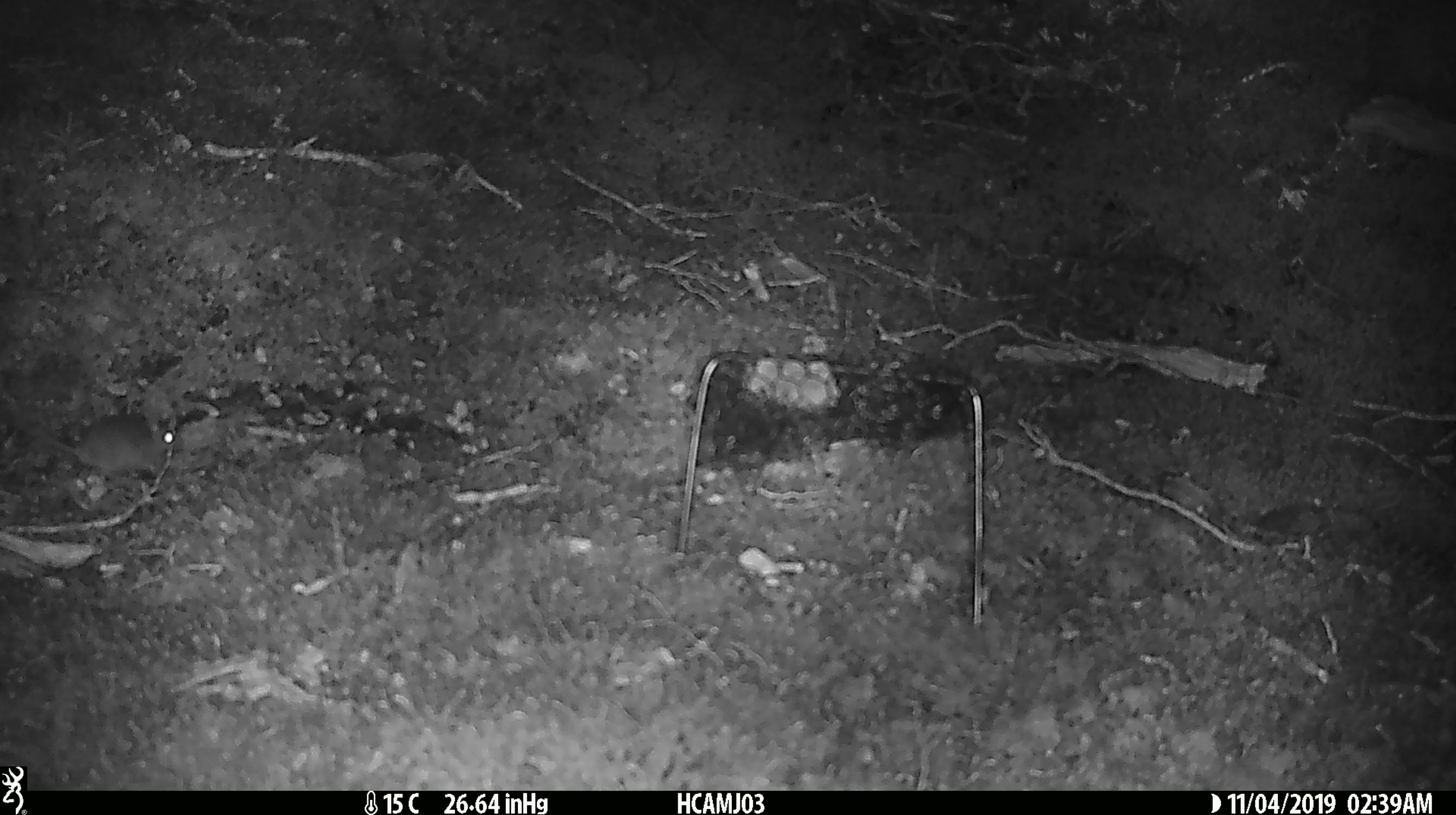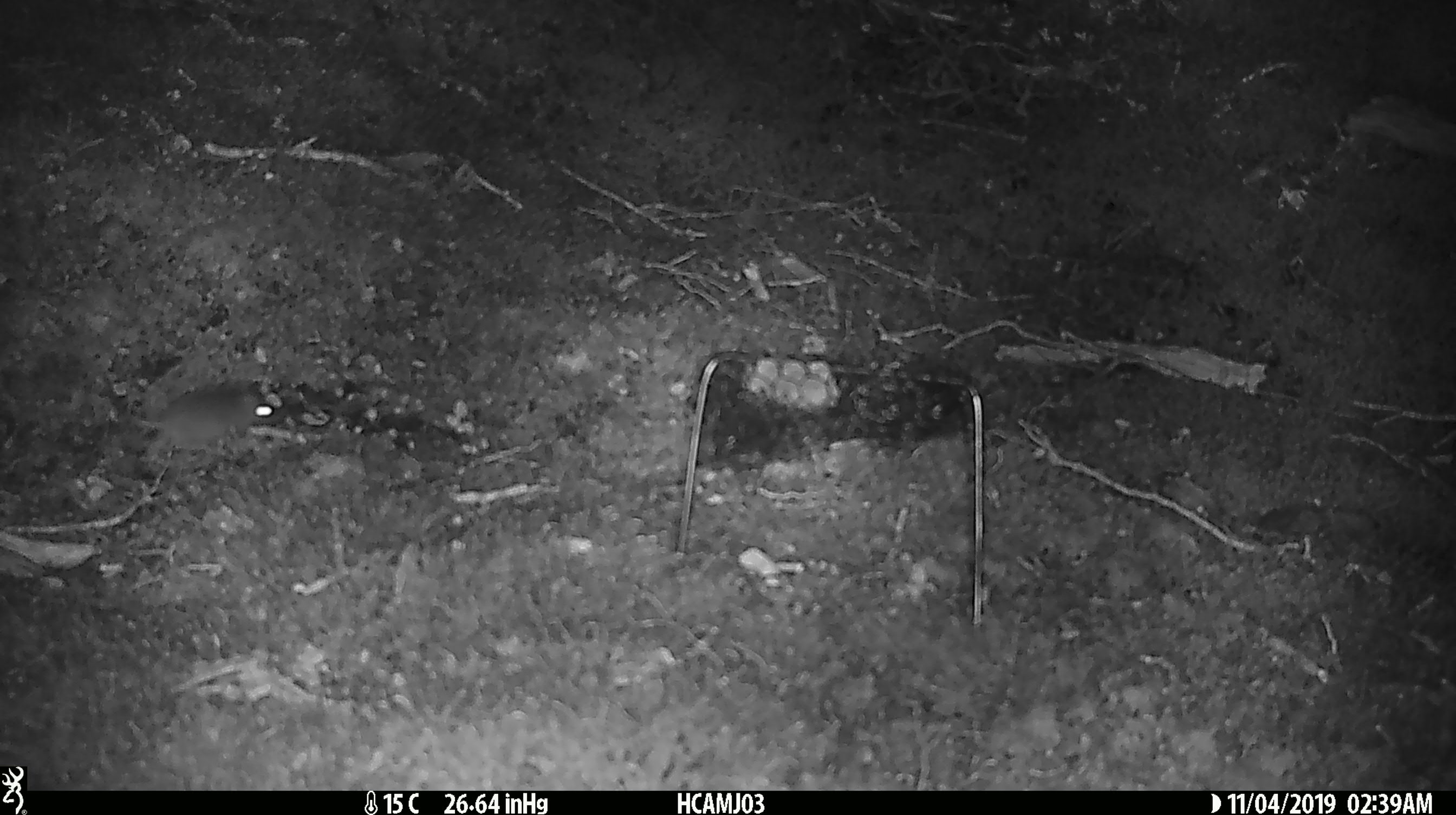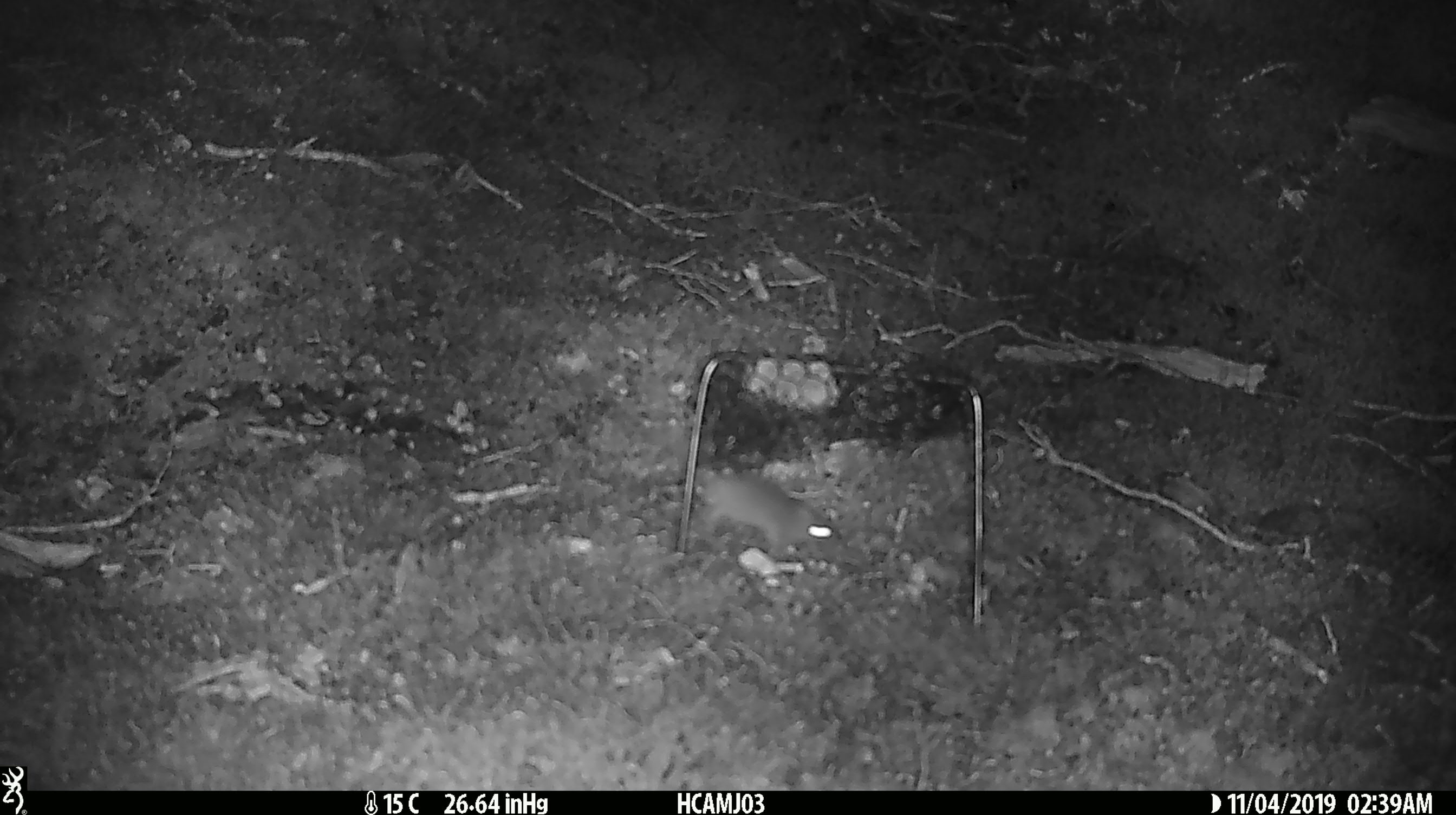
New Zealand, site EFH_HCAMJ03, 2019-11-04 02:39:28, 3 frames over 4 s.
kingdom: Animalia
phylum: Chordata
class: Mammalia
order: Rodentia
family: Muridae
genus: Mus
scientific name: Mus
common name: mouse